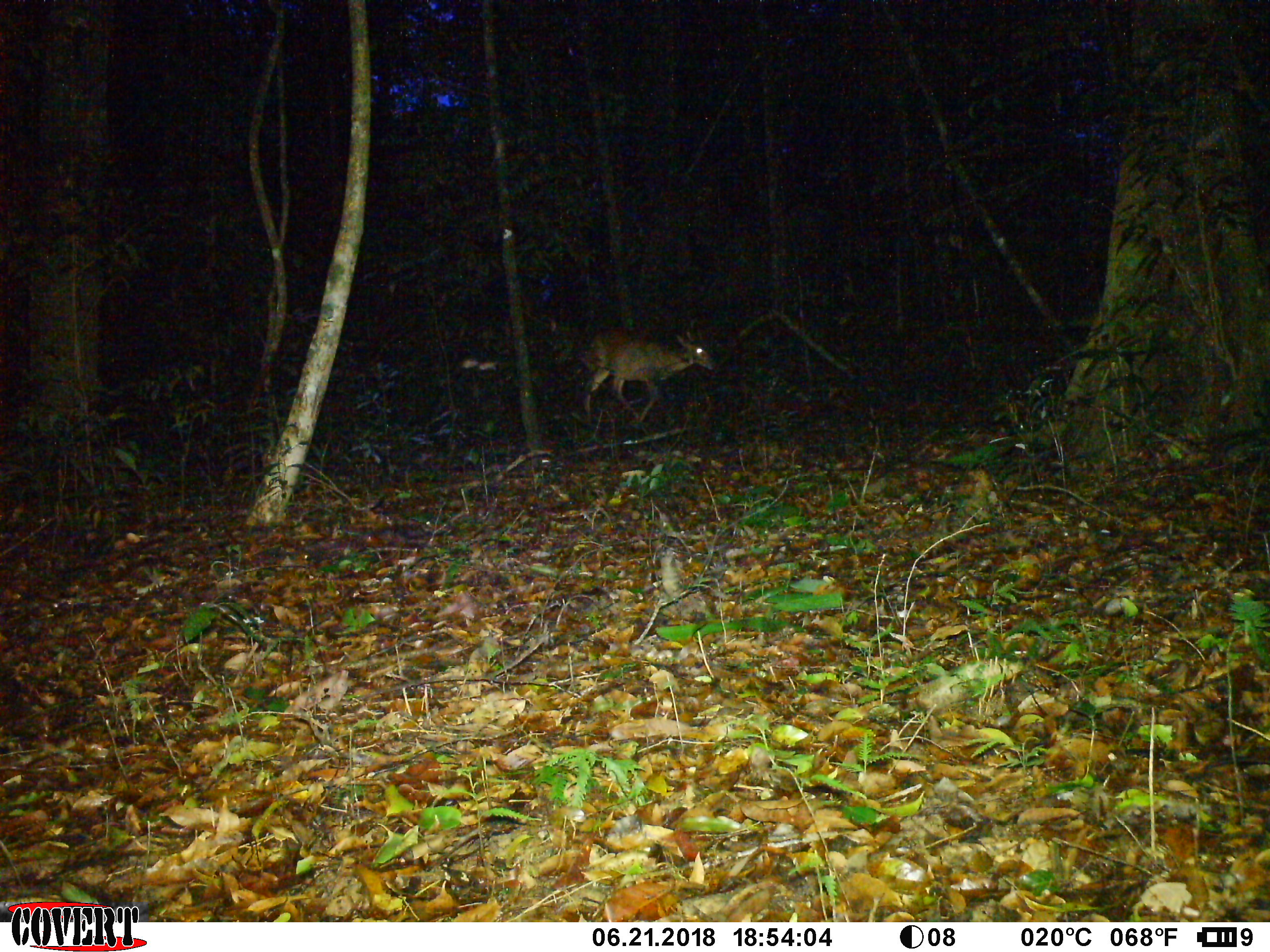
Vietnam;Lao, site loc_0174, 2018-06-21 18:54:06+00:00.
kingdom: Animalia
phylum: Chordata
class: Mammalia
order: Artiodactyla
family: Cervidae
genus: Muntiacus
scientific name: Muntiacus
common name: muntjacs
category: unidentified muntjac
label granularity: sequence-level